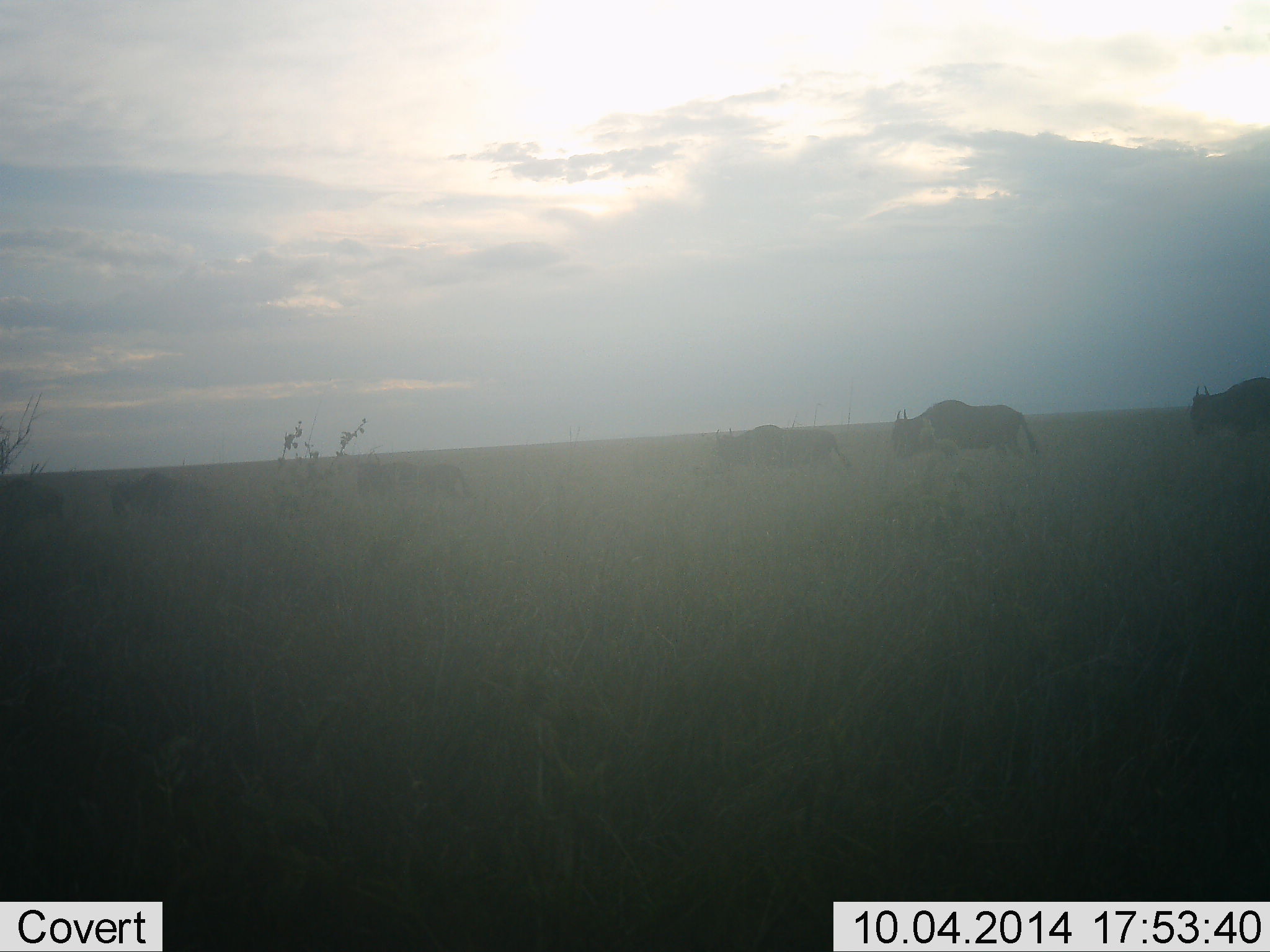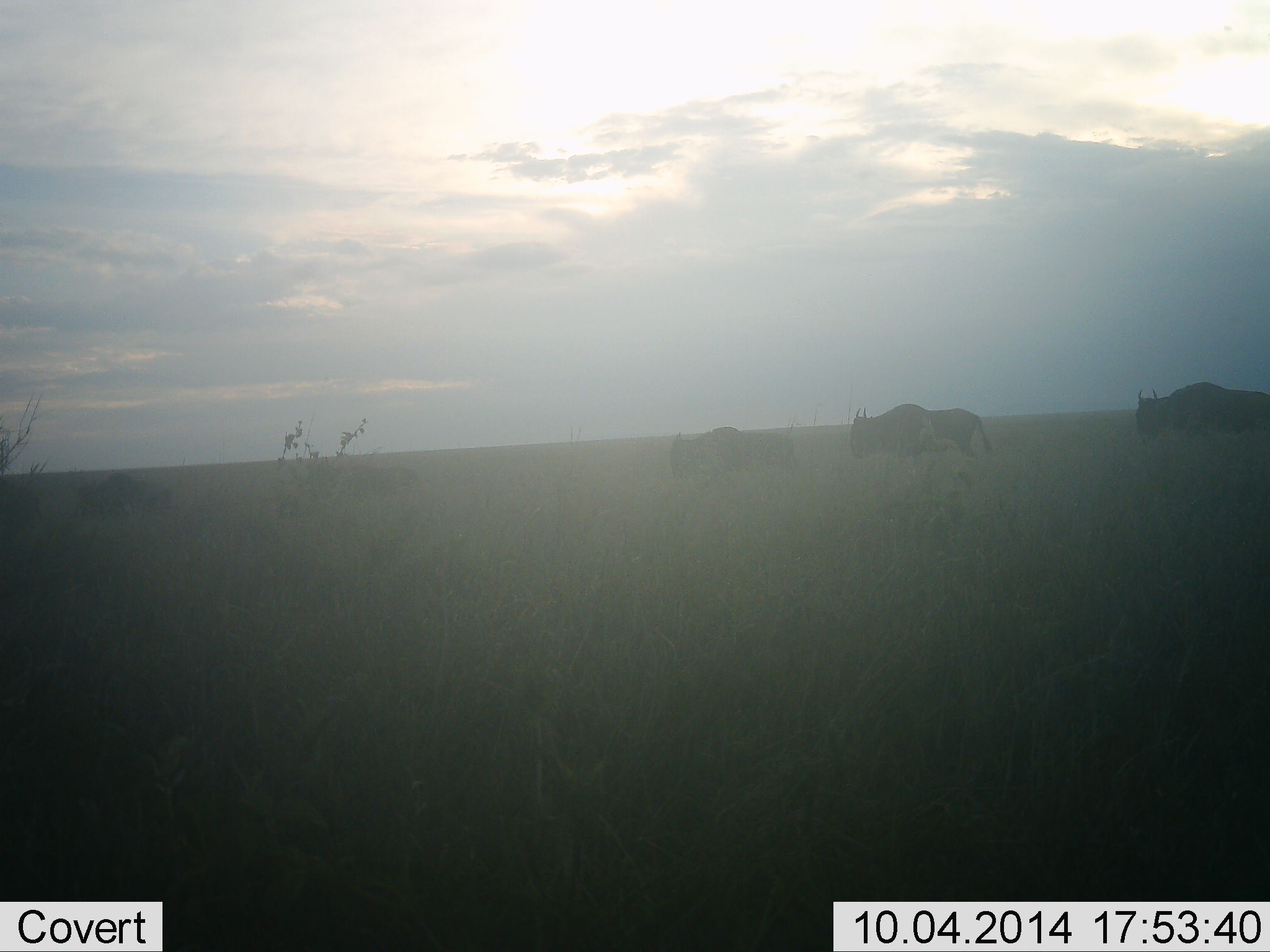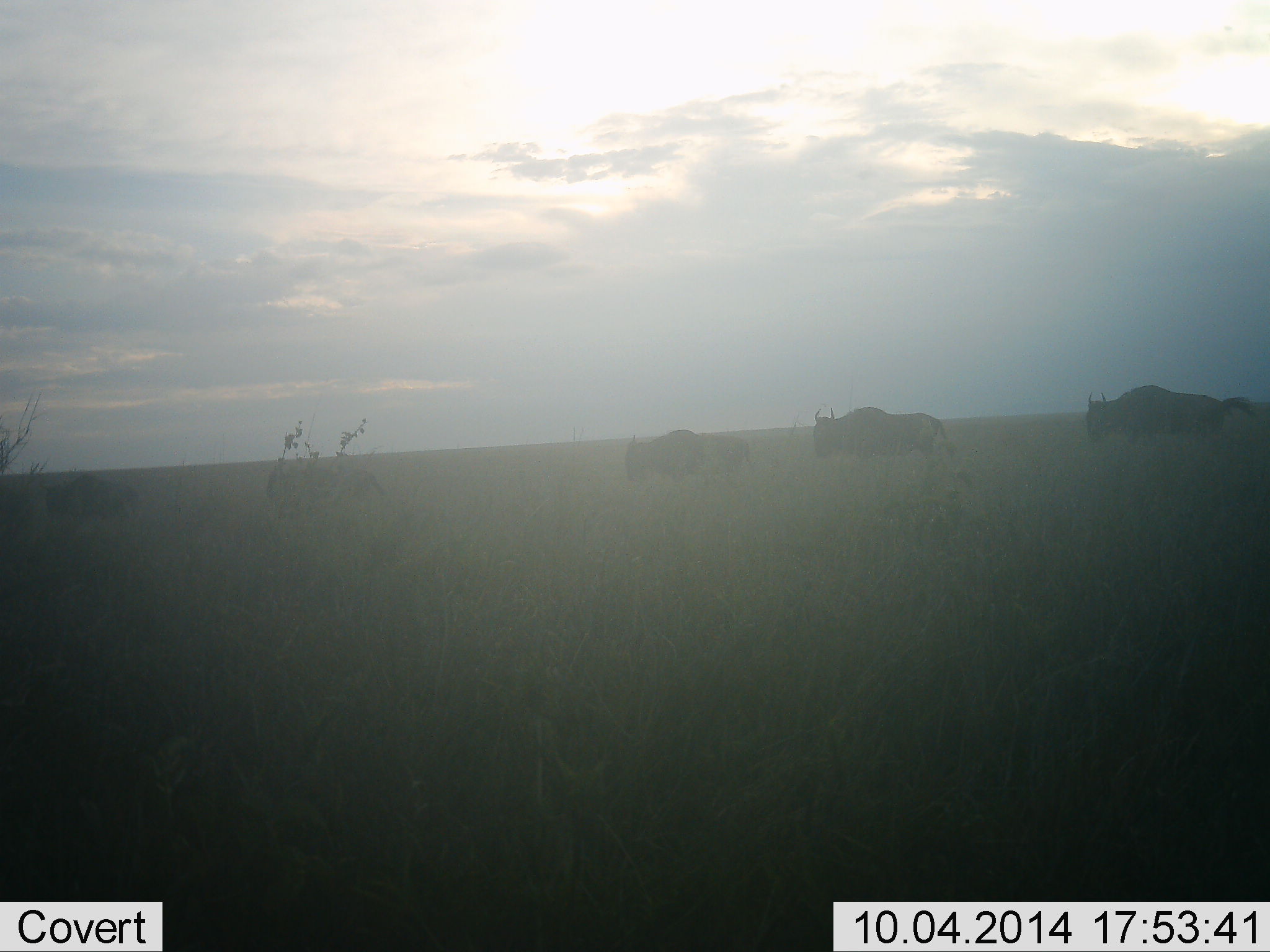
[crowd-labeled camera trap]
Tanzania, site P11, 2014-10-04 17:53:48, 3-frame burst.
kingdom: Animalia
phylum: Chordata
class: Mammalia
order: Artiodactyla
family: Bovidae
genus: Connochaetes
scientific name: Connochaetes taurinus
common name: blue wildebeest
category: wildebeest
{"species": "wildebeest (blue wildebeest) (Connochaetes taurinus)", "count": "6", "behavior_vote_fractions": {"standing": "0%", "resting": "0%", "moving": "100%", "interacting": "0%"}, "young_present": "10%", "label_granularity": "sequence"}